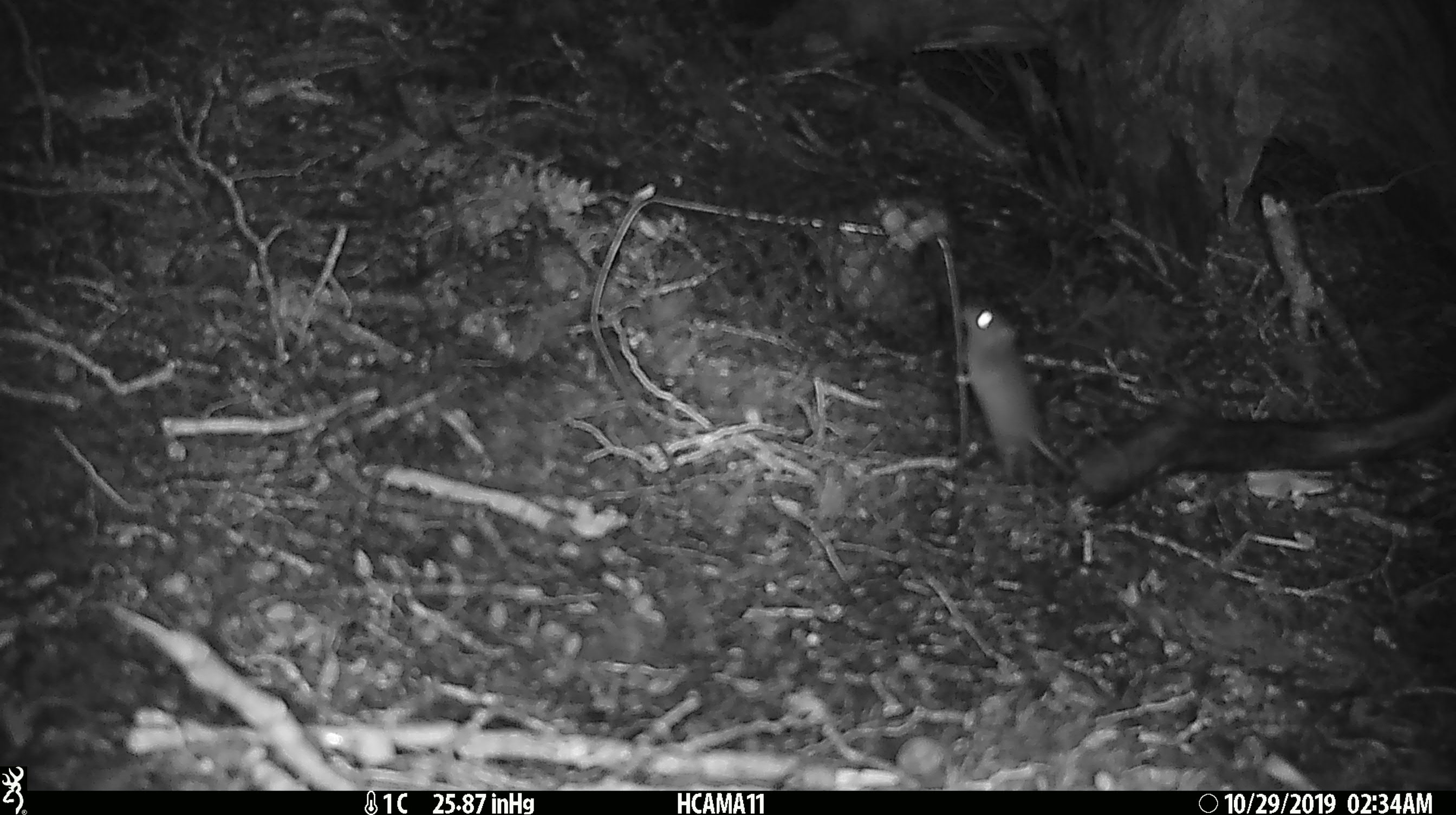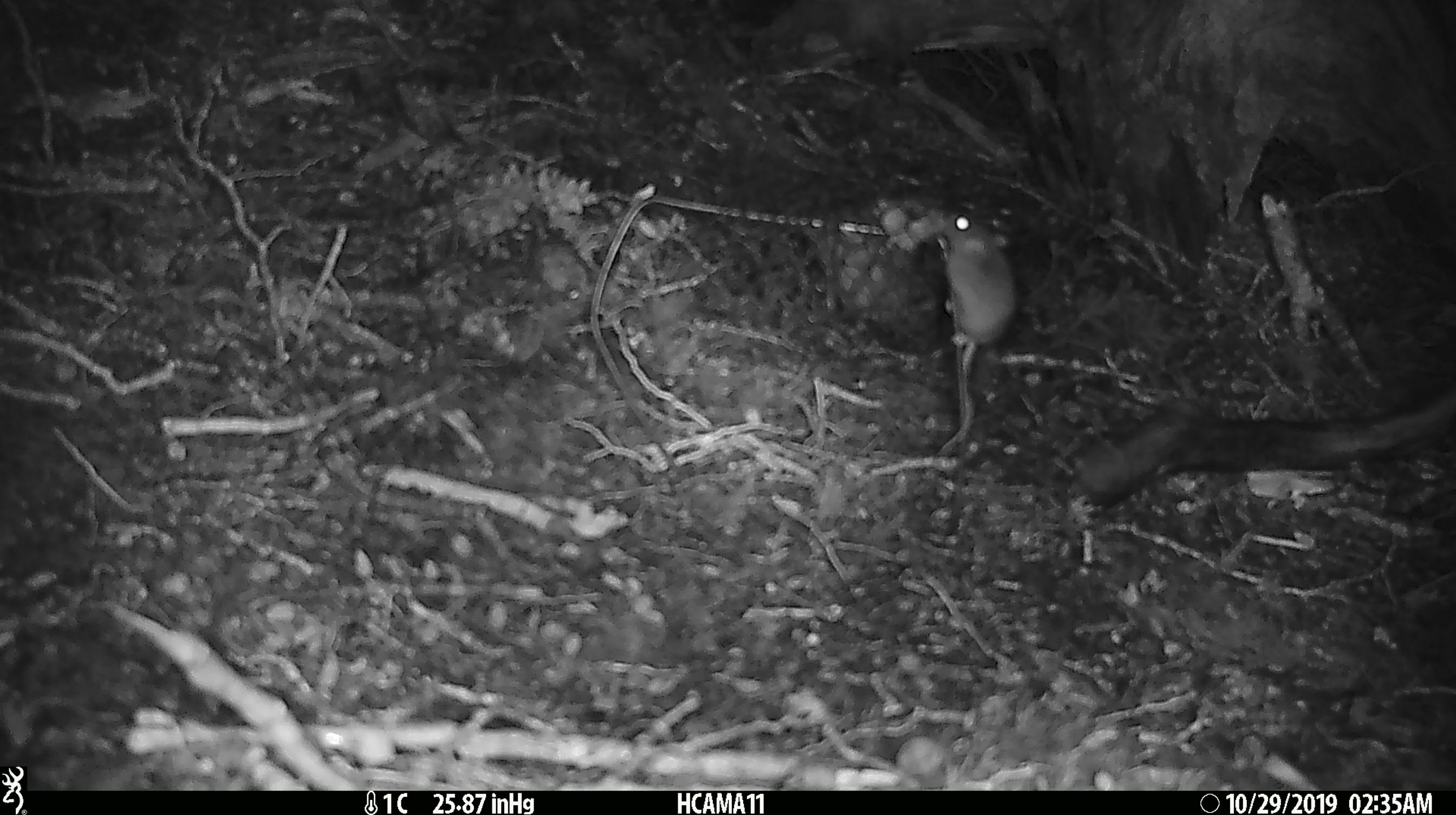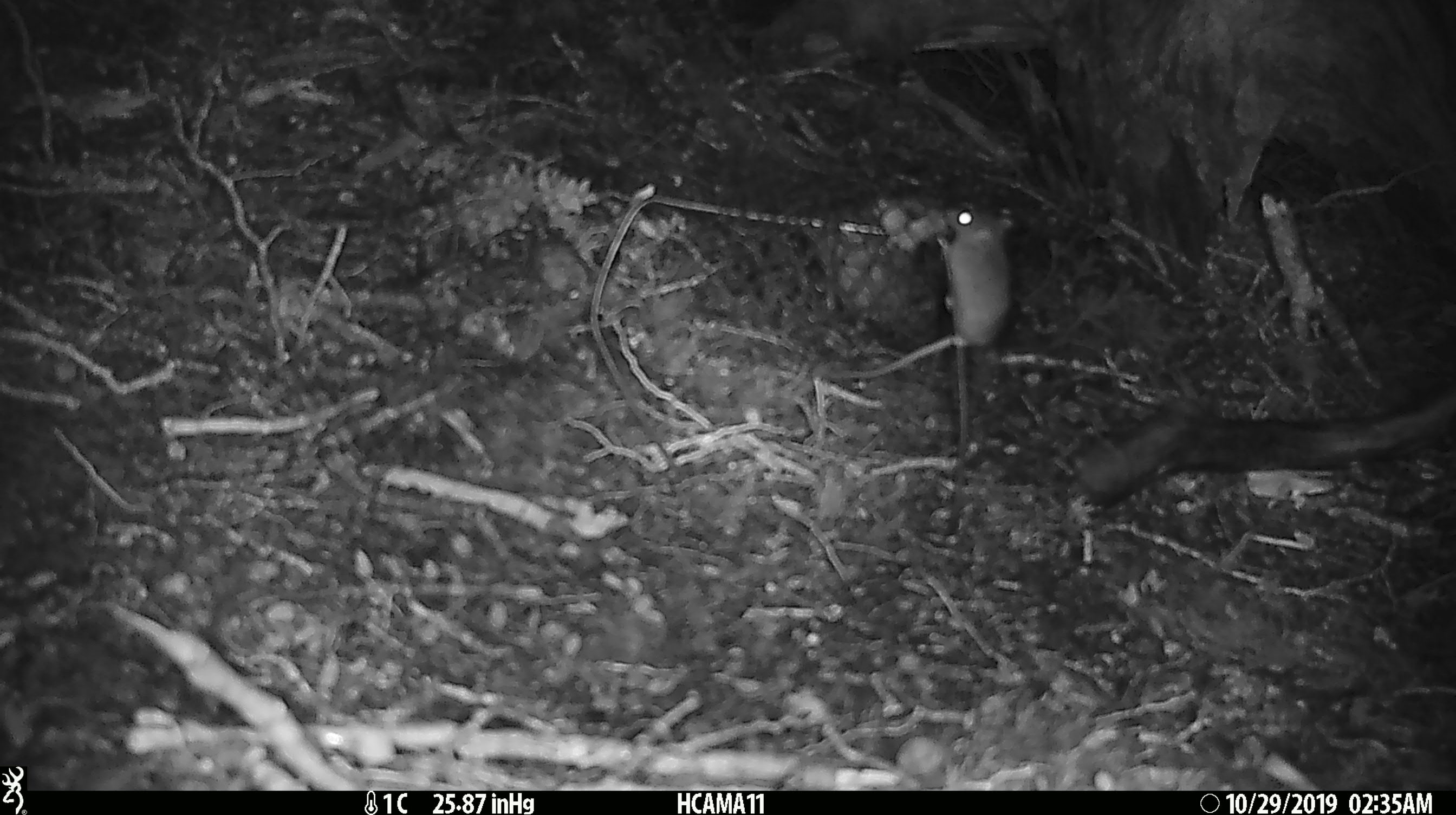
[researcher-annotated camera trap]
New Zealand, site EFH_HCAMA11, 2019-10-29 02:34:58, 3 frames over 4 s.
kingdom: Animalia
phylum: Chordata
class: Mammalia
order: Rodentia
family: Muridae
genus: Mus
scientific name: Mus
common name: mouse